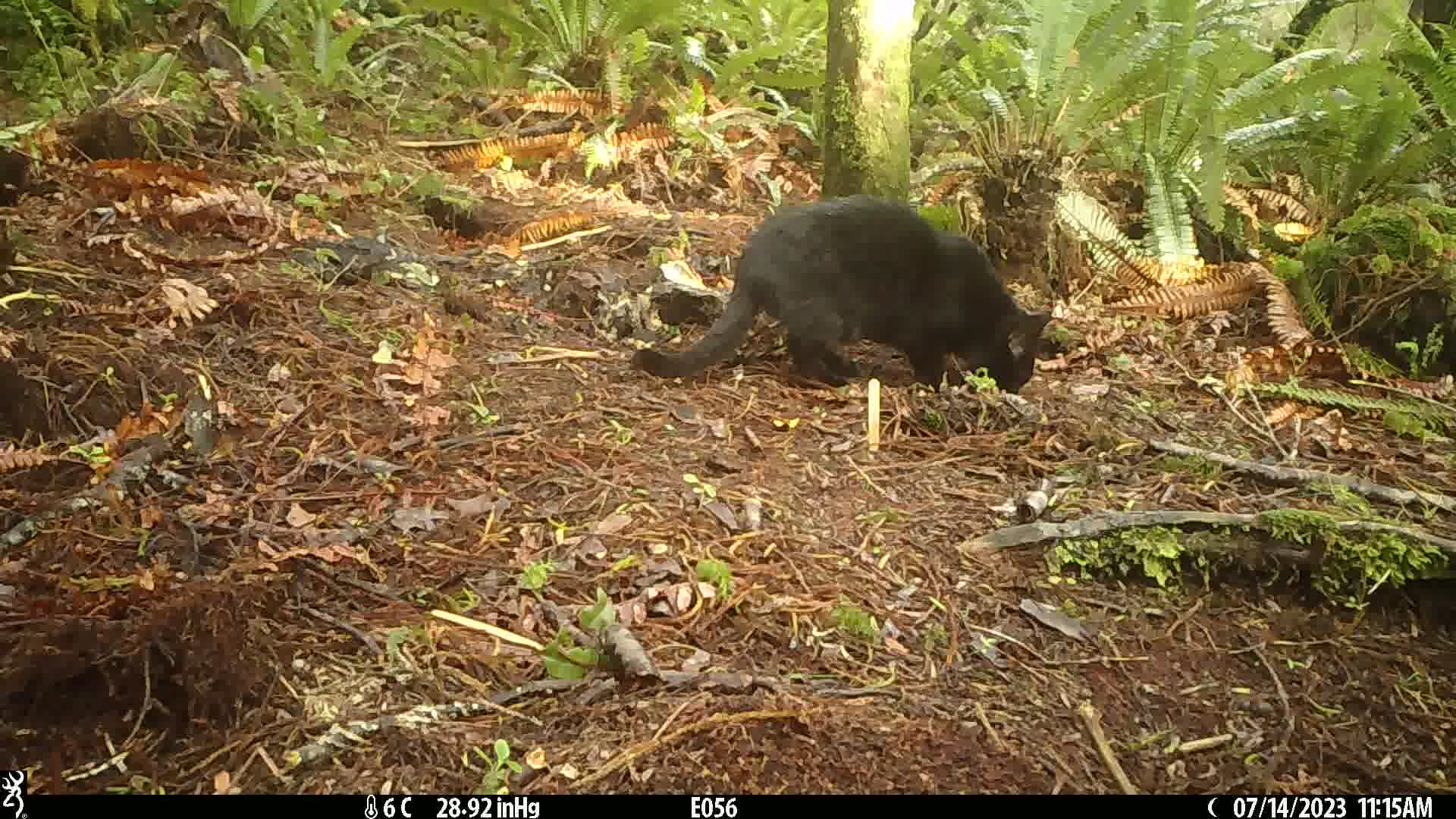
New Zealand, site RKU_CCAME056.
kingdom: Animalia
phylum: Chordata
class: Mammalia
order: Carnivora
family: Felidae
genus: Felis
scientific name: Felis catus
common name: domestic cat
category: cat